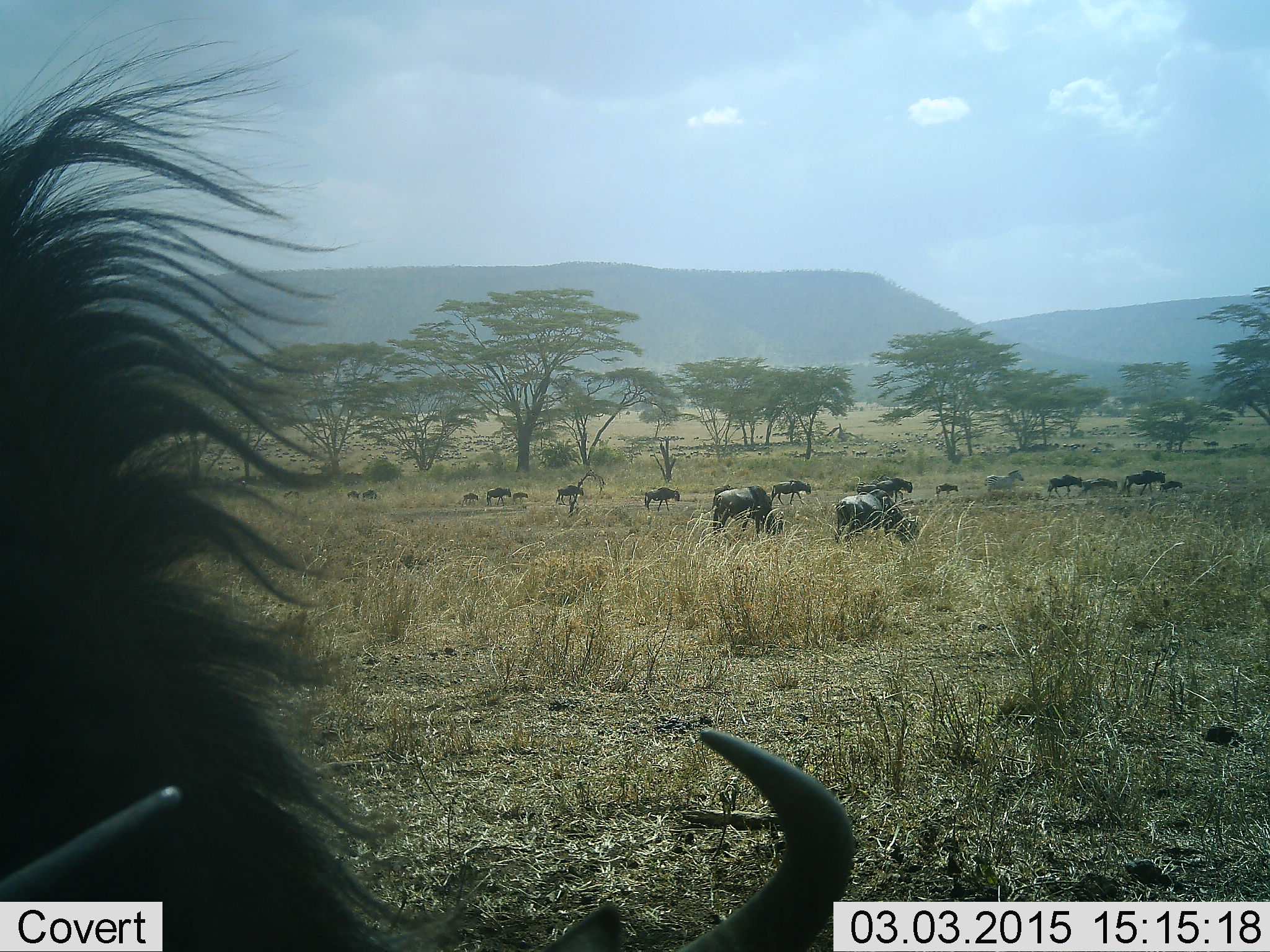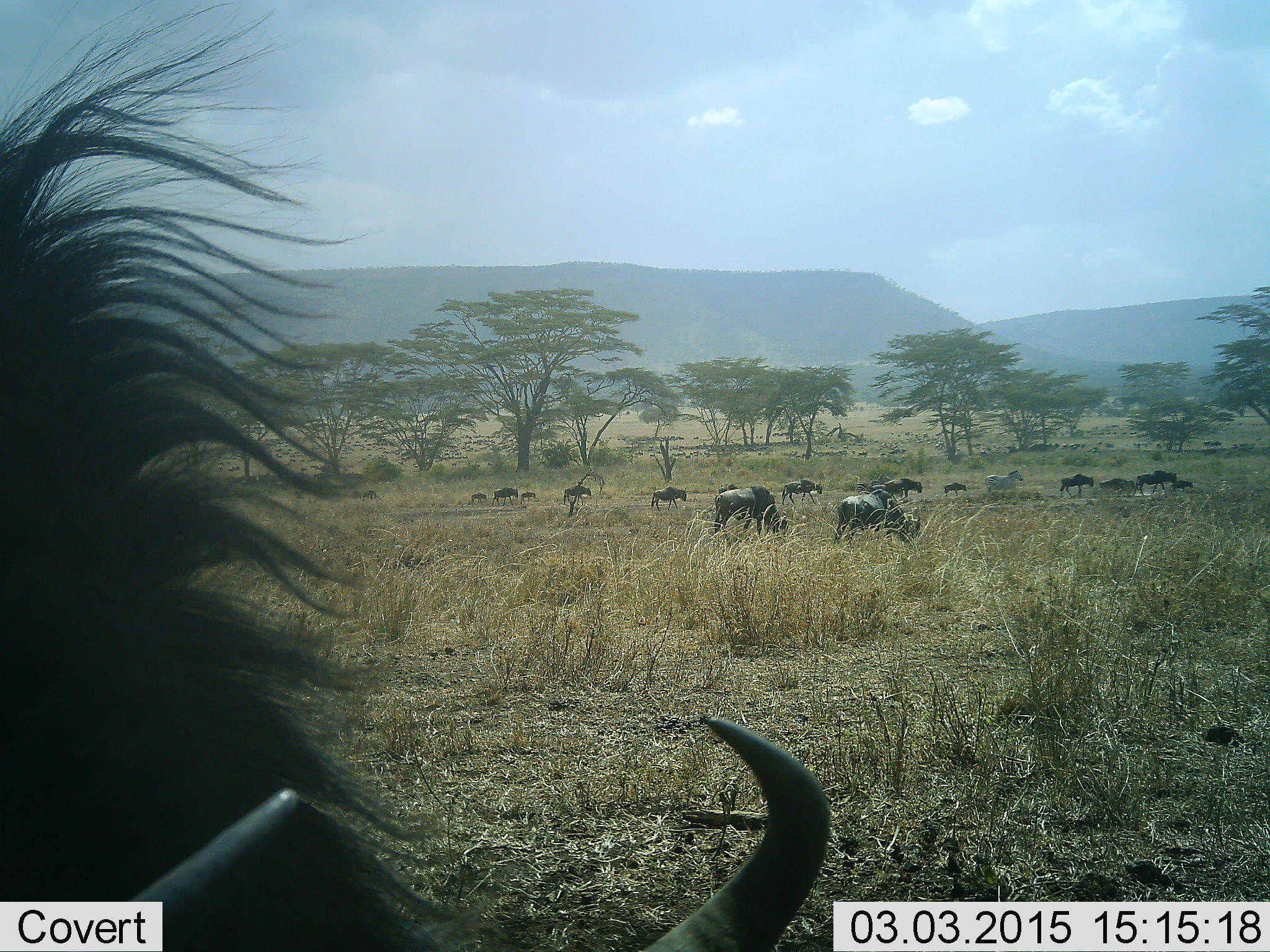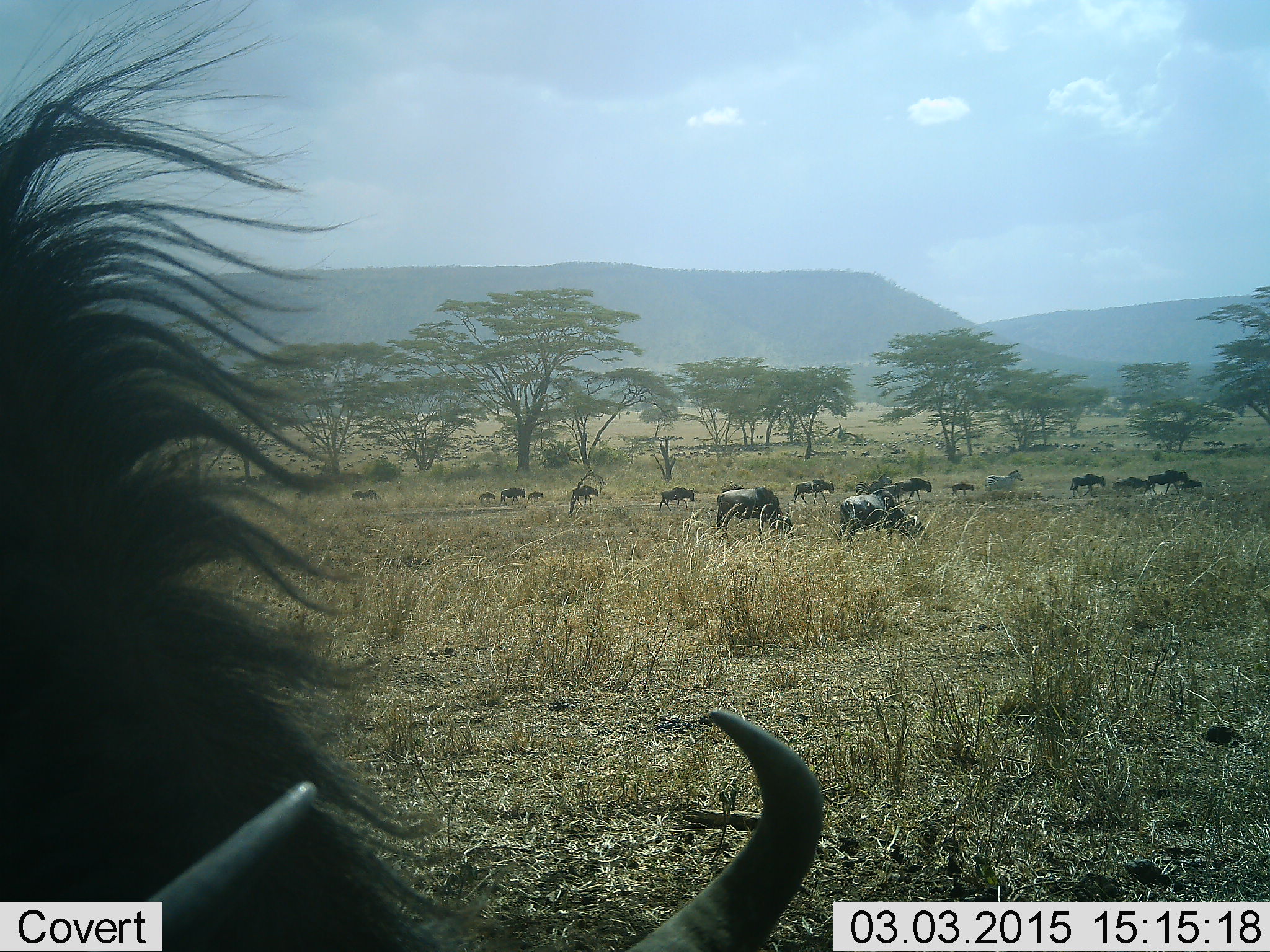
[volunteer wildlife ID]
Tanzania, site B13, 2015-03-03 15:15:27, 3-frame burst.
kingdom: Animalia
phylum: Chordata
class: Mammalia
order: Artiodactyla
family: Bovidae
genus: Connochaetes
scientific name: Connochaetes taurinus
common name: blue wildebeest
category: wildebeest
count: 11-50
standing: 36%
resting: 7%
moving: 64%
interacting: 0%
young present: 57%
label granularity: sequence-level